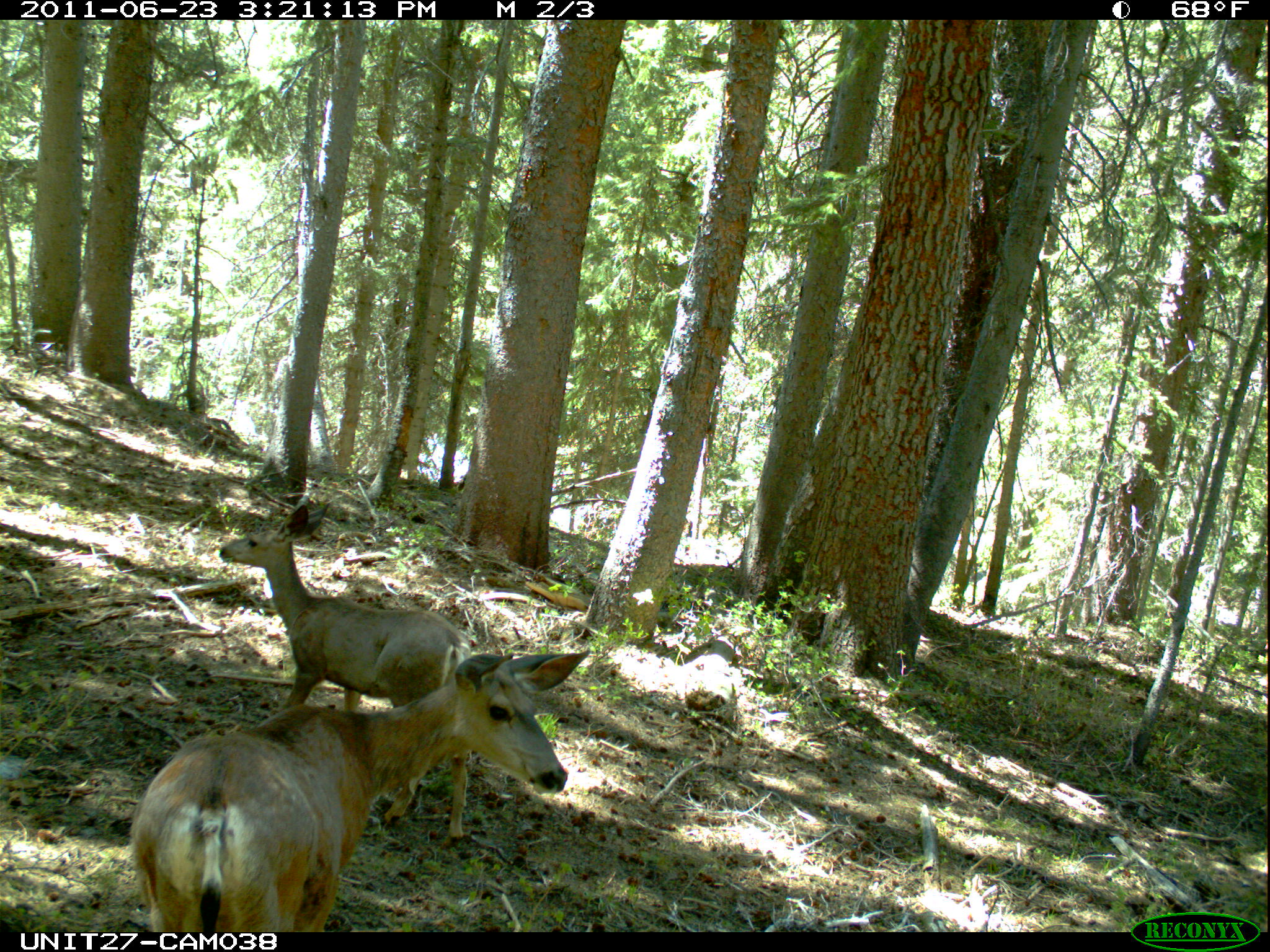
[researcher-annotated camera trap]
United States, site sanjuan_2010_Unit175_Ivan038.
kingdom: Animalia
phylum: Chordata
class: Mammalia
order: Artiodactyla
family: Cervidae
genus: Odocoileus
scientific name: Odocoileus hemionus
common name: mule deer